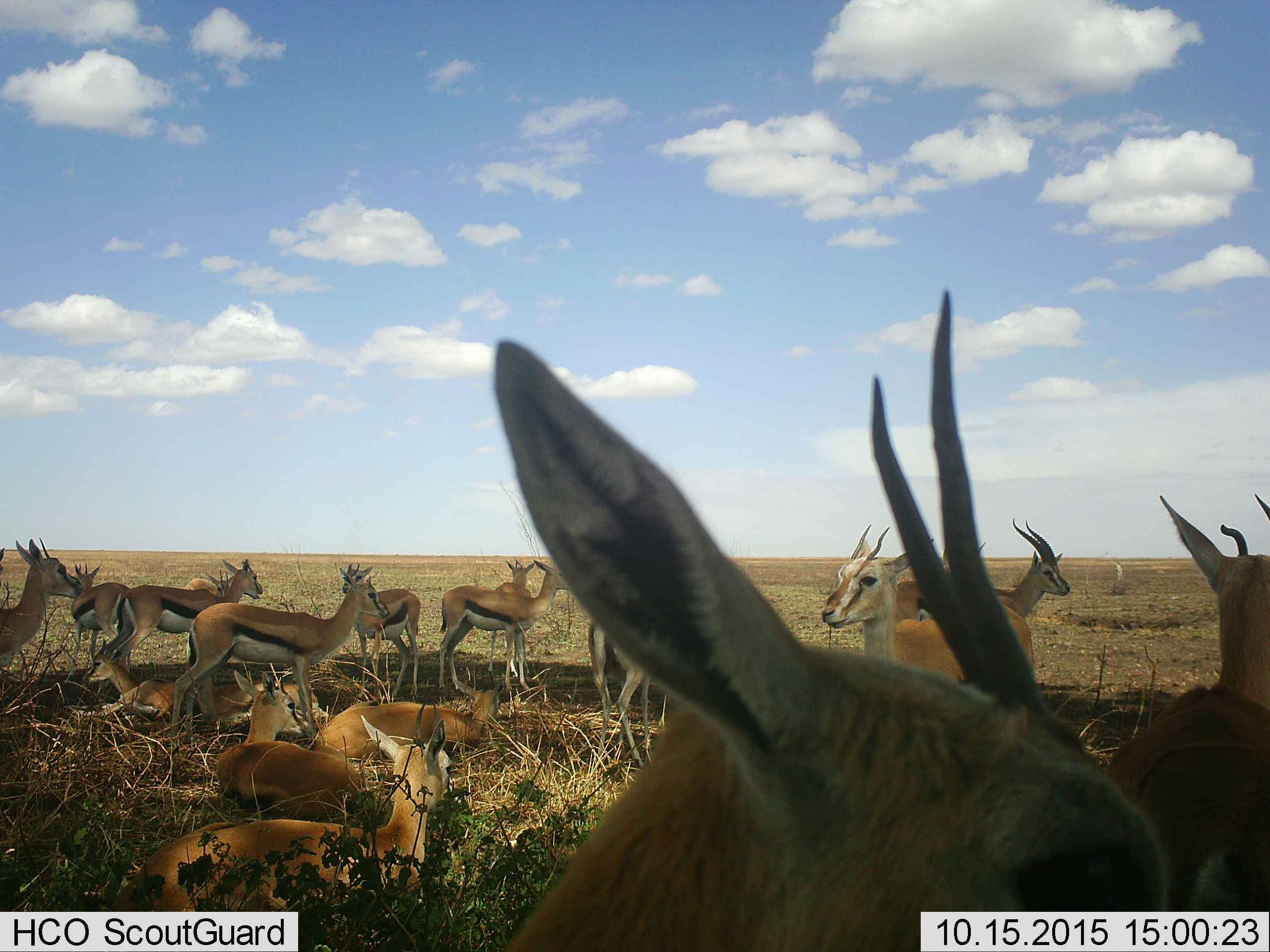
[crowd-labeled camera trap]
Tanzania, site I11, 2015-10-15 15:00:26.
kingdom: Animalia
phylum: Chordata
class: Mammalia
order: Artiodactyla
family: Bovidae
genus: Eudorcas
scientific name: Eudorcas thomsonii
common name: thomson's gazelle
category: gazellethomsons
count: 11-50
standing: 100%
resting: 100%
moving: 33%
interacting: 22%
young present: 33%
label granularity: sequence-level